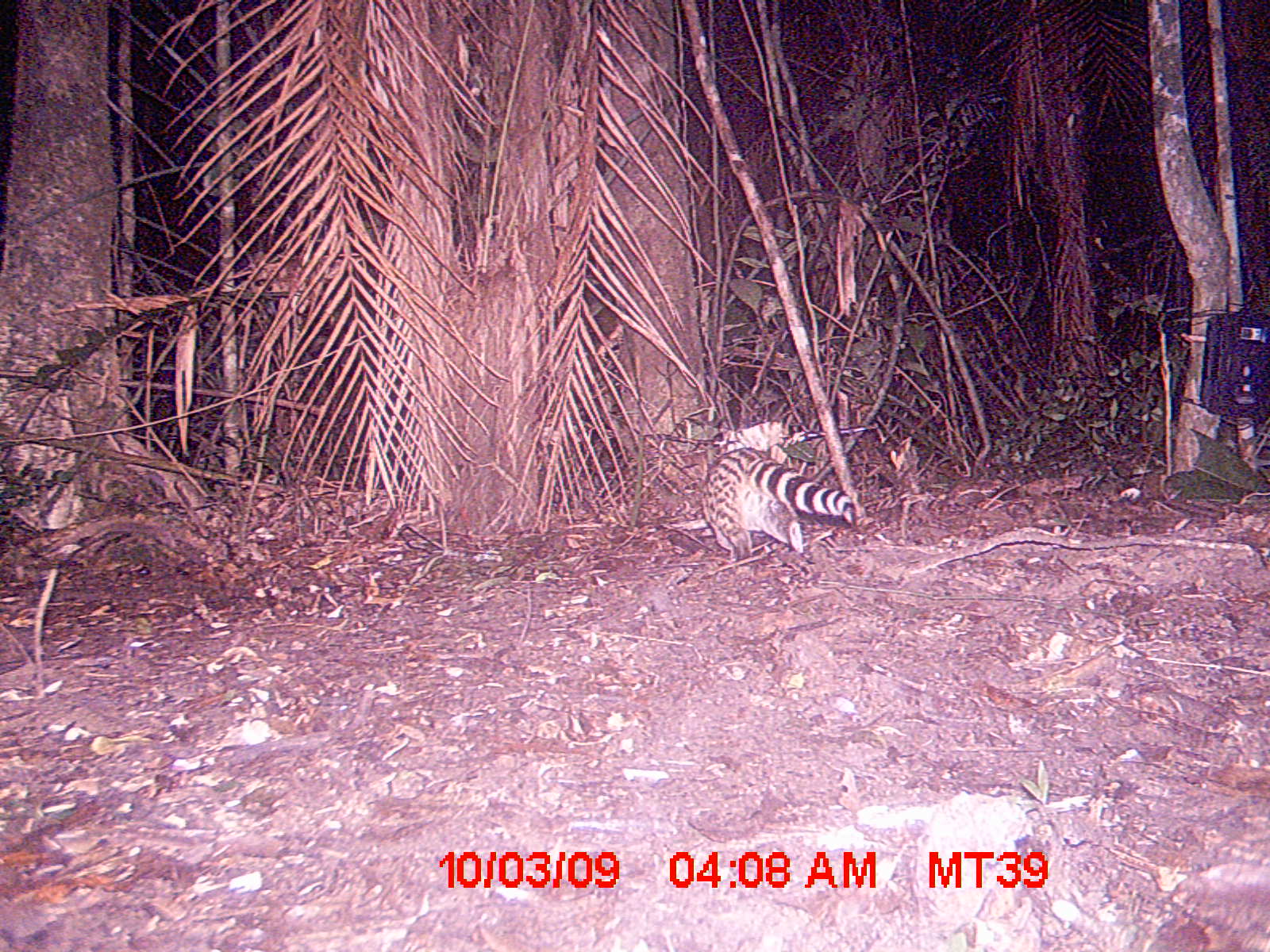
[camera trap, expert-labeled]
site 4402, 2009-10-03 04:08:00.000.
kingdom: Animalia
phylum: Chordata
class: Mammalia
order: Carnivora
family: Viverridae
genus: Viverricula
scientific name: Viverricula indica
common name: small indian civet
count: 1